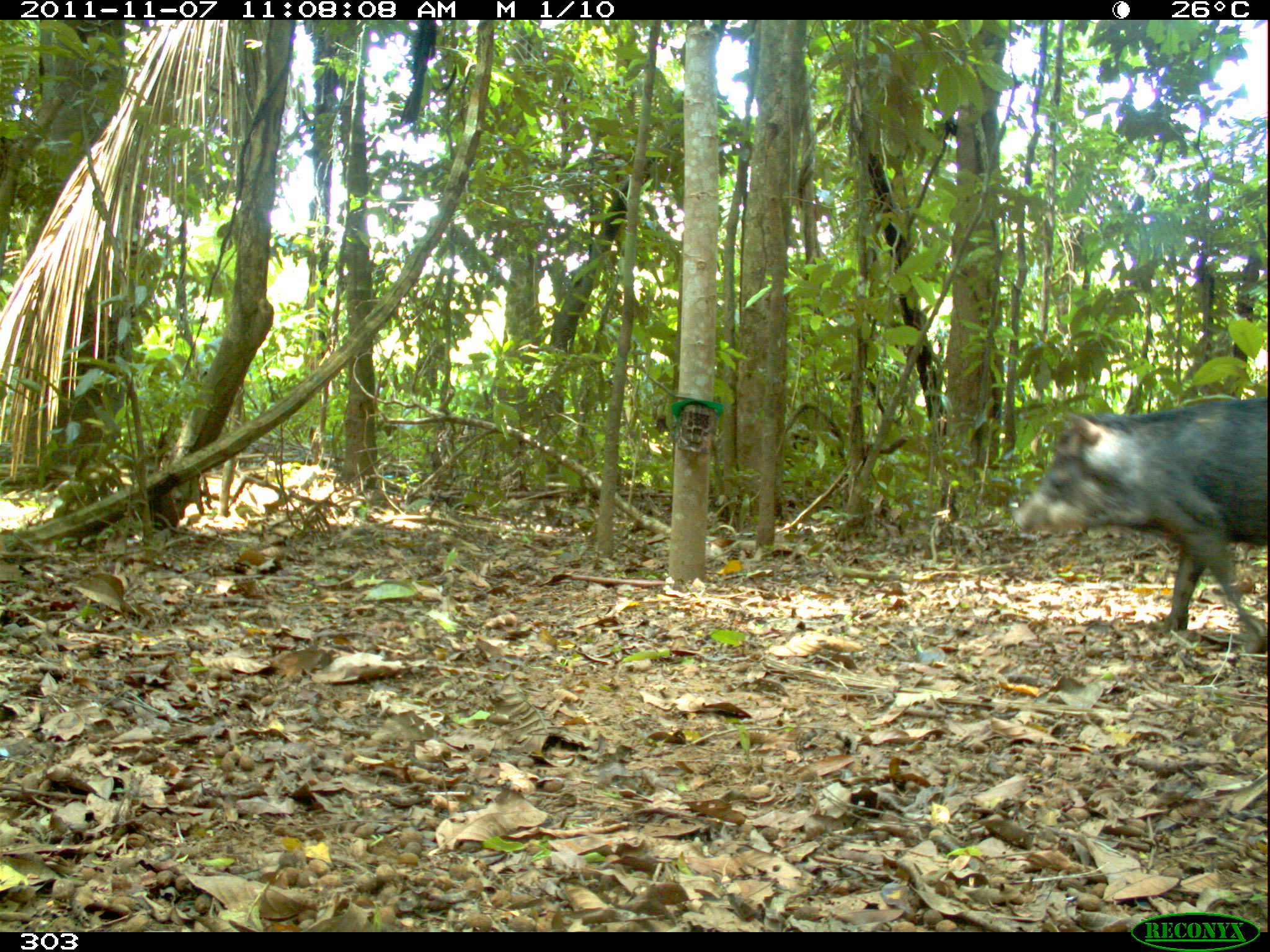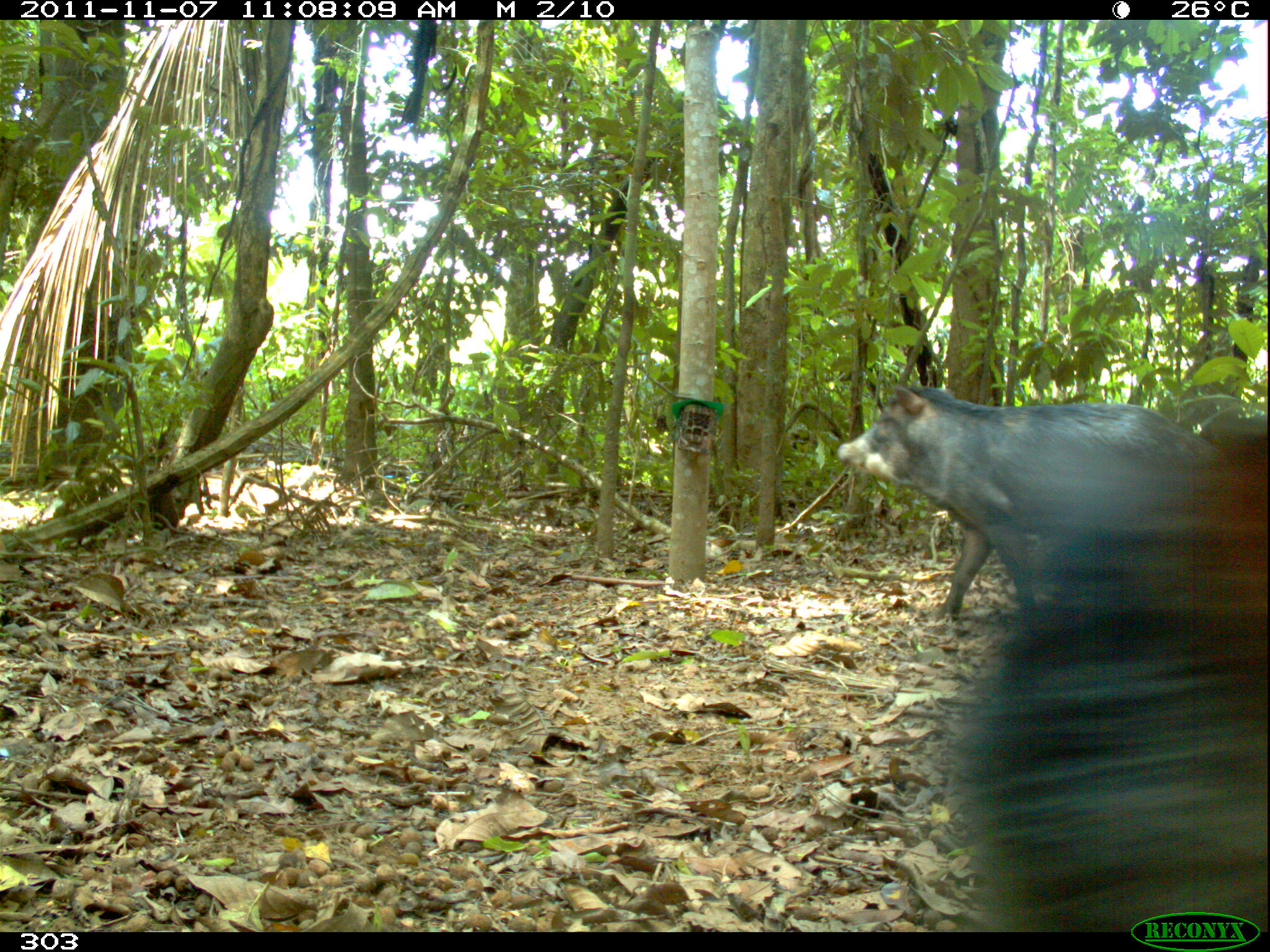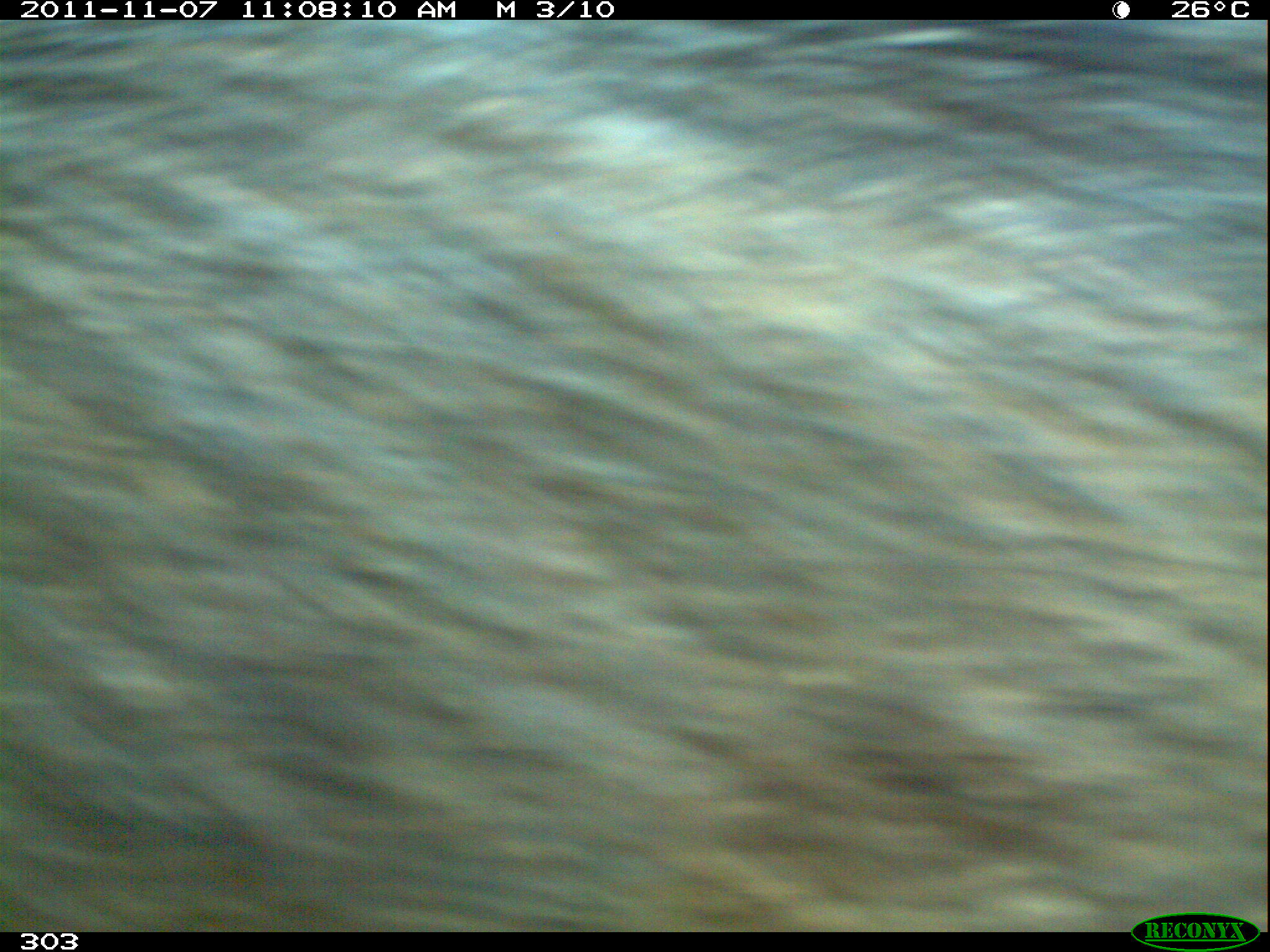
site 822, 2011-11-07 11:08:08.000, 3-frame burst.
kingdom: Animalia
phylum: Chordata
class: Mammalia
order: Artiodactyla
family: Tayassuidae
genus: Tayassu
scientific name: Tayassu pecari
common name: white-lipped peccary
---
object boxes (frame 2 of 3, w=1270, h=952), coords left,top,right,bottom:
tayassu pecari: 933,403,1270,925; 831,375,1209,622